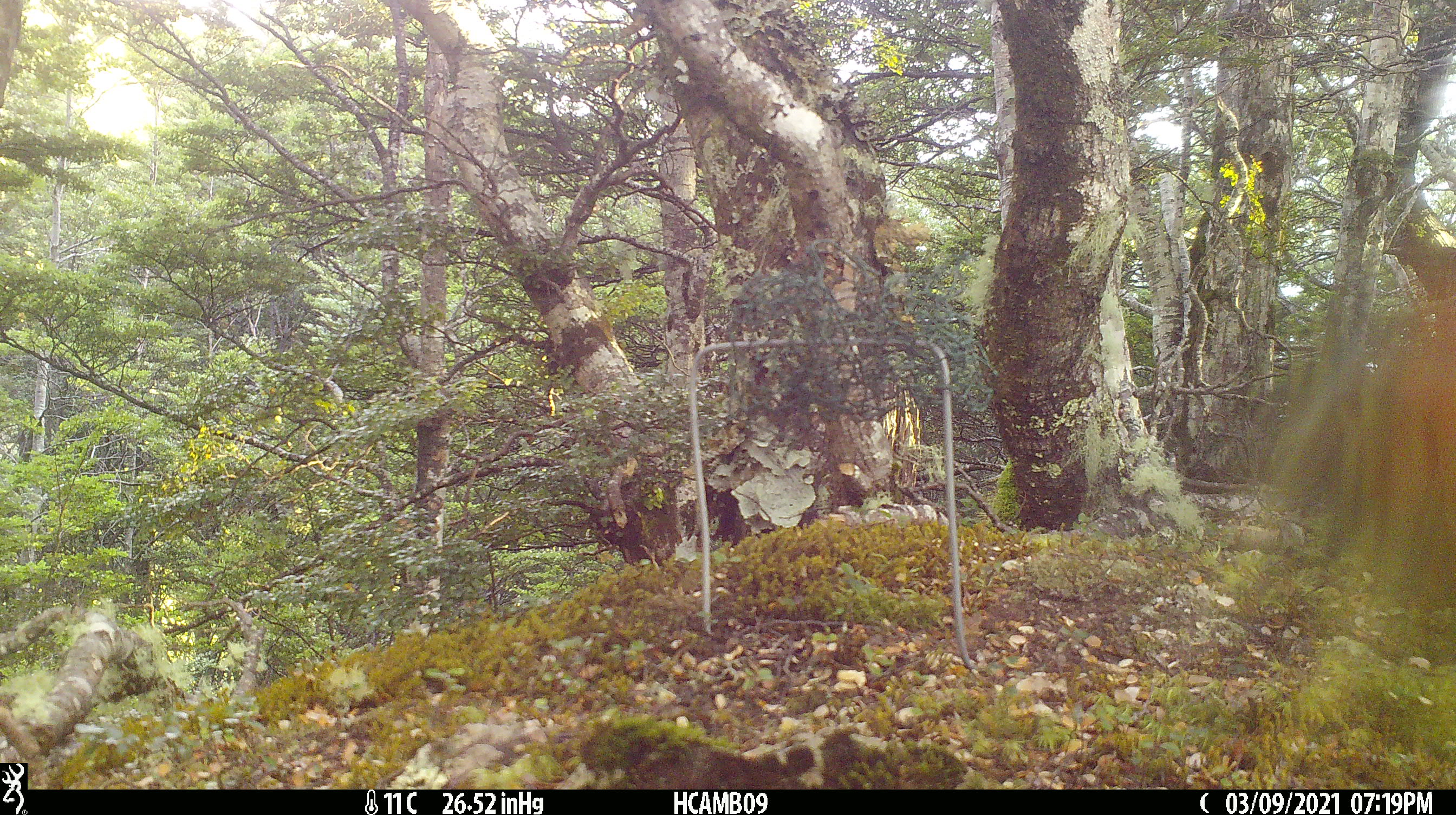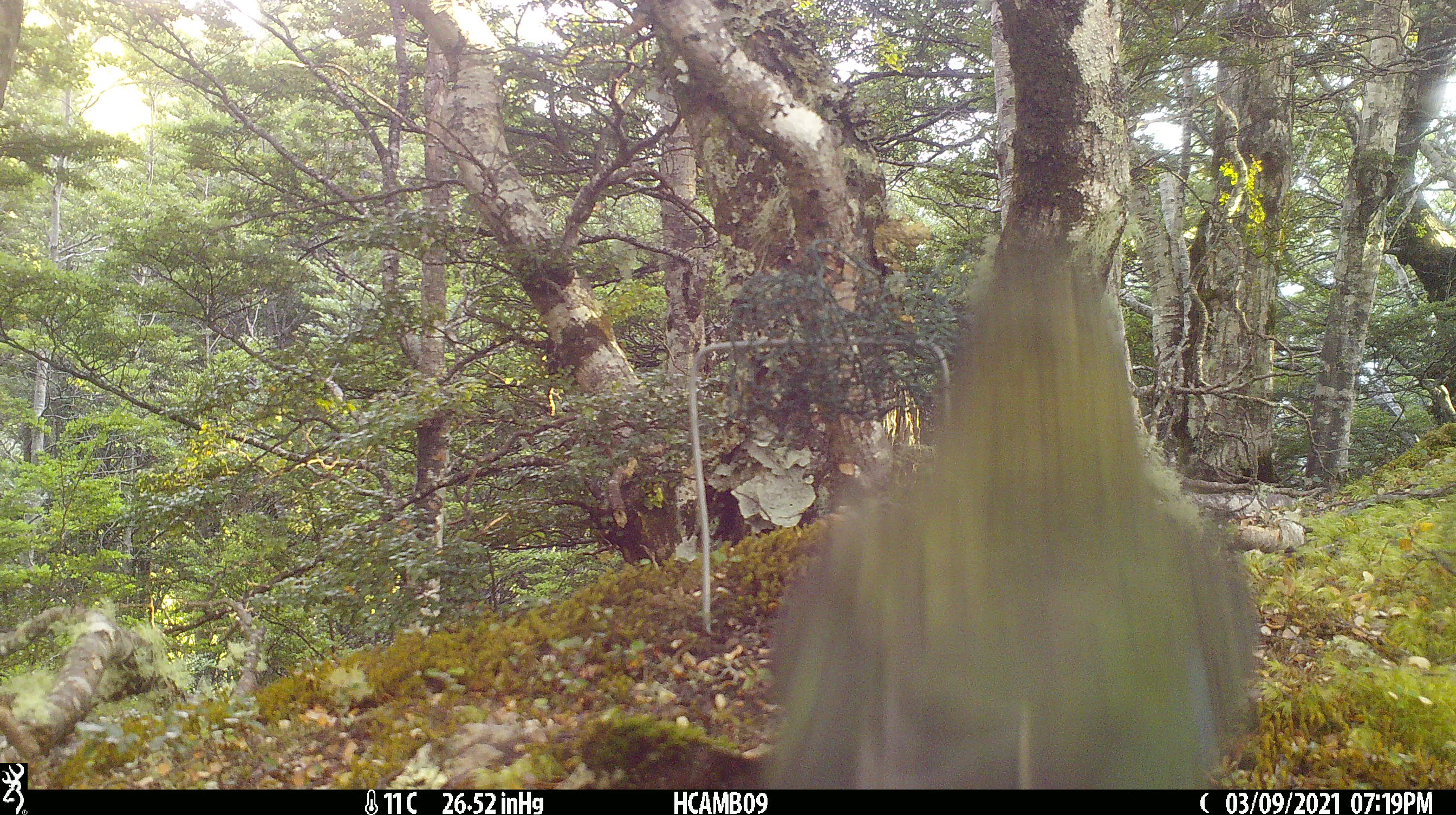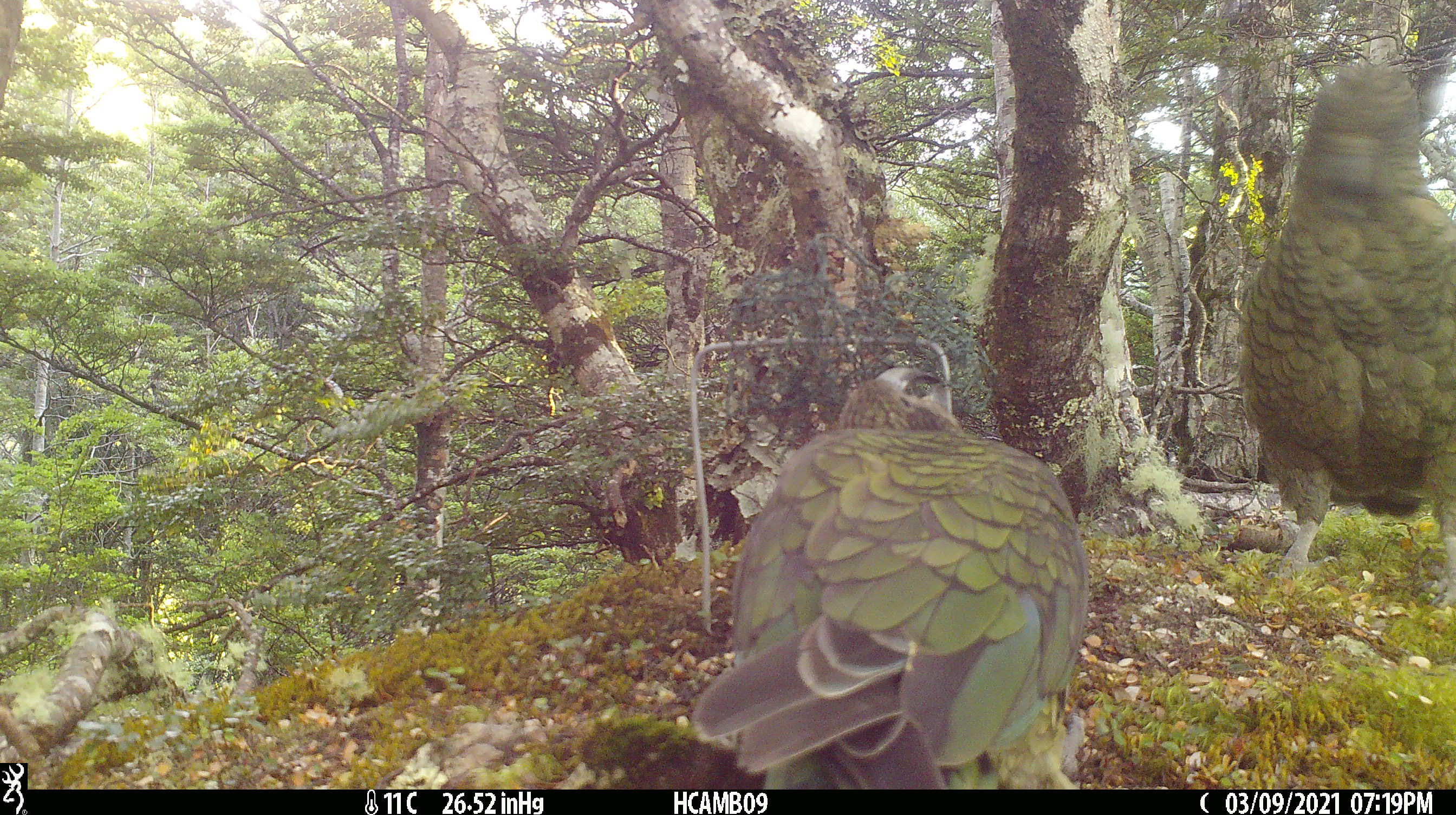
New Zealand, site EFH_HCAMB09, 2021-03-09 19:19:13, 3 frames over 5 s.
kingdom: Animalia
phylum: Chordata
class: Aves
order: Psittaciformes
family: Strigopidae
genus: Nestor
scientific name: Nestor notabilis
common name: kea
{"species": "kea (Nestor notabilis)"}